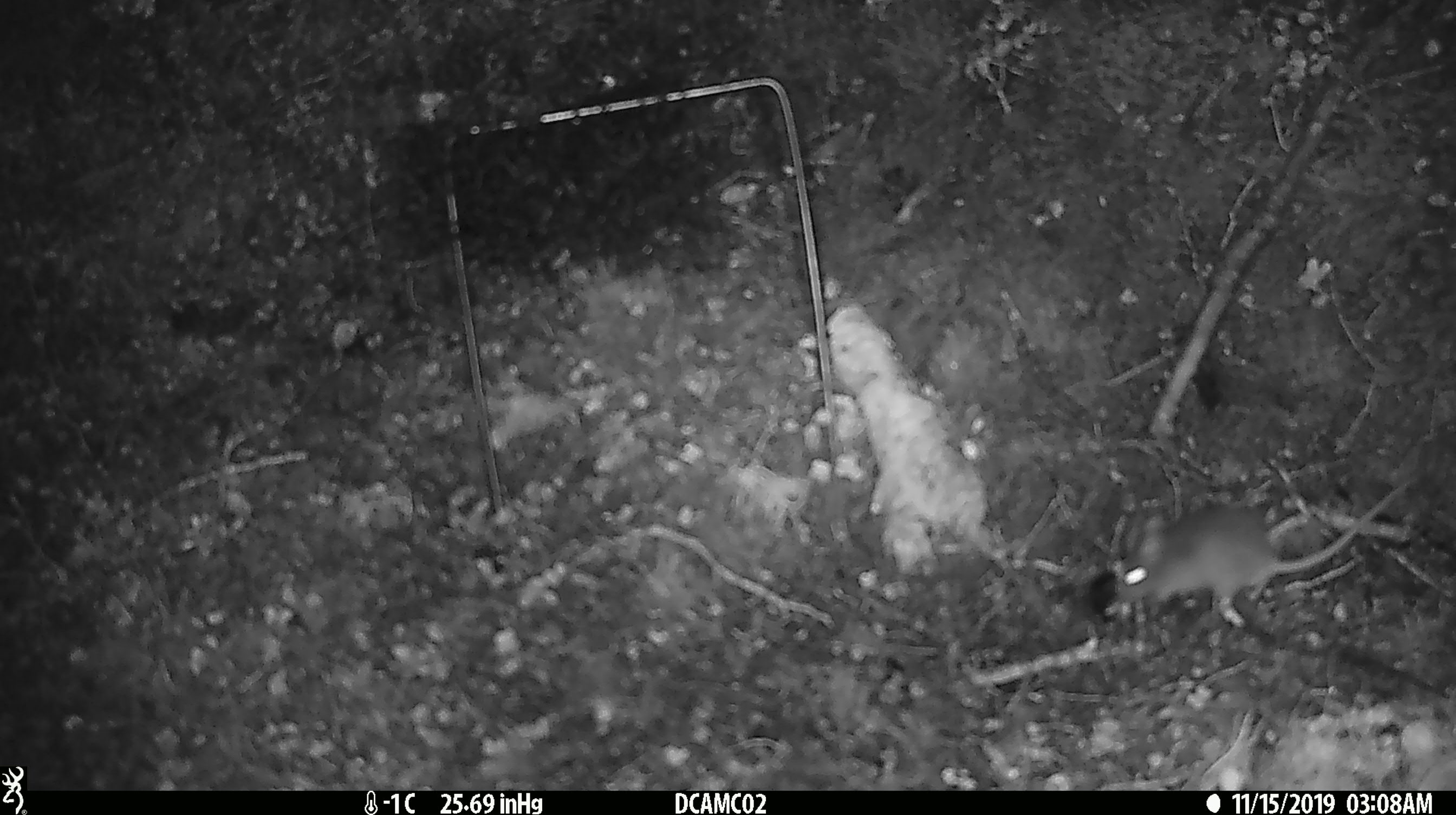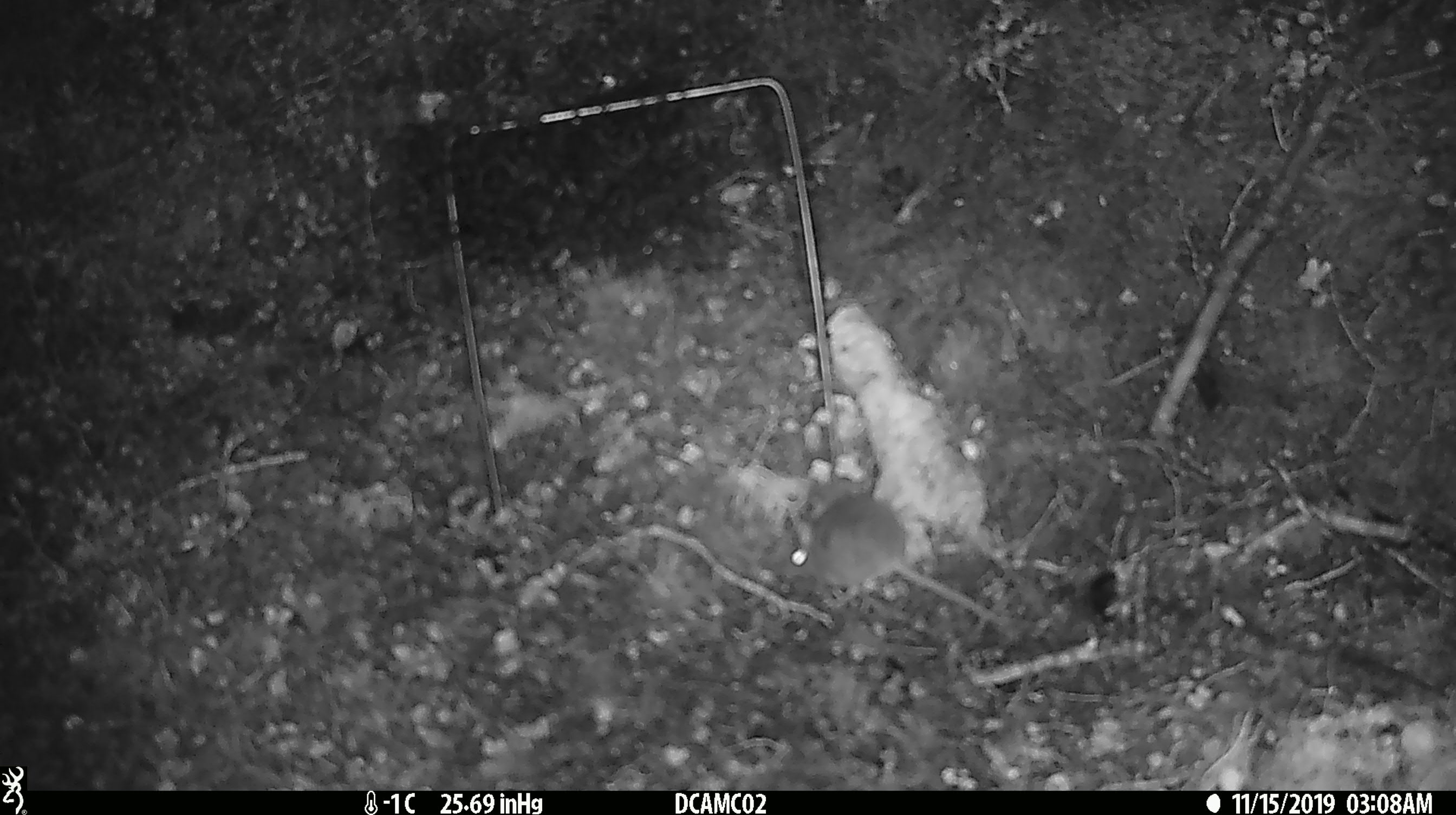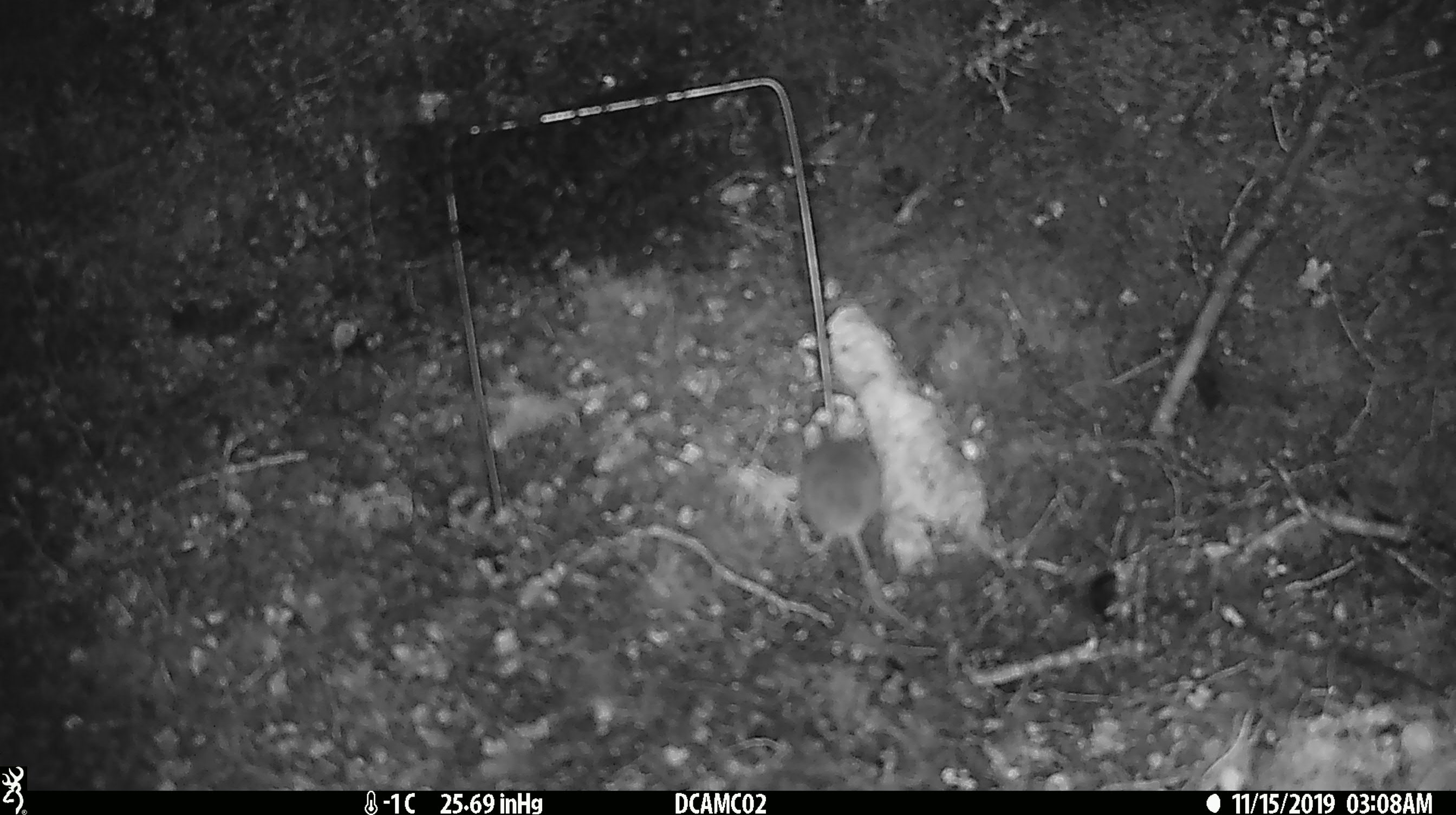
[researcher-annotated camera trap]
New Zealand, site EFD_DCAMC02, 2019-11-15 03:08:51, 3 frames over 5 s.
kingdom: Animalia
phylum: Chordata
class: Mammalia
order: Rodentia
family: Muridae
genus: Mus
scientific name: Mus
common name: mouse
Mouse (Mus).